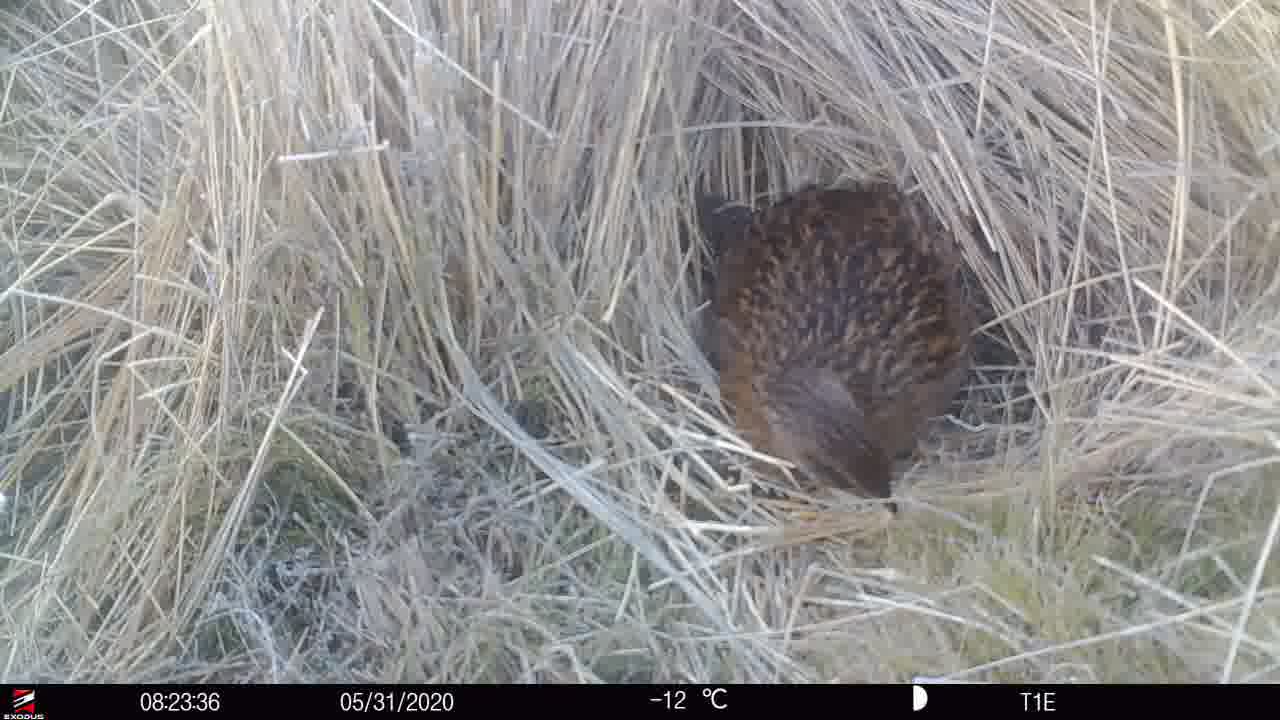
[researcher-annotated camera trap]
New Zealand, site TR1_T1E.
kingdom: Animalia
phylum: Chordata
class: Aves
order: Gruiformes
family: Rallidae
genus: Gallirallus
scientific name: Gallirallus australis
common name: weka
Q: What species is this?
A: Weka (Gallirallus australis).